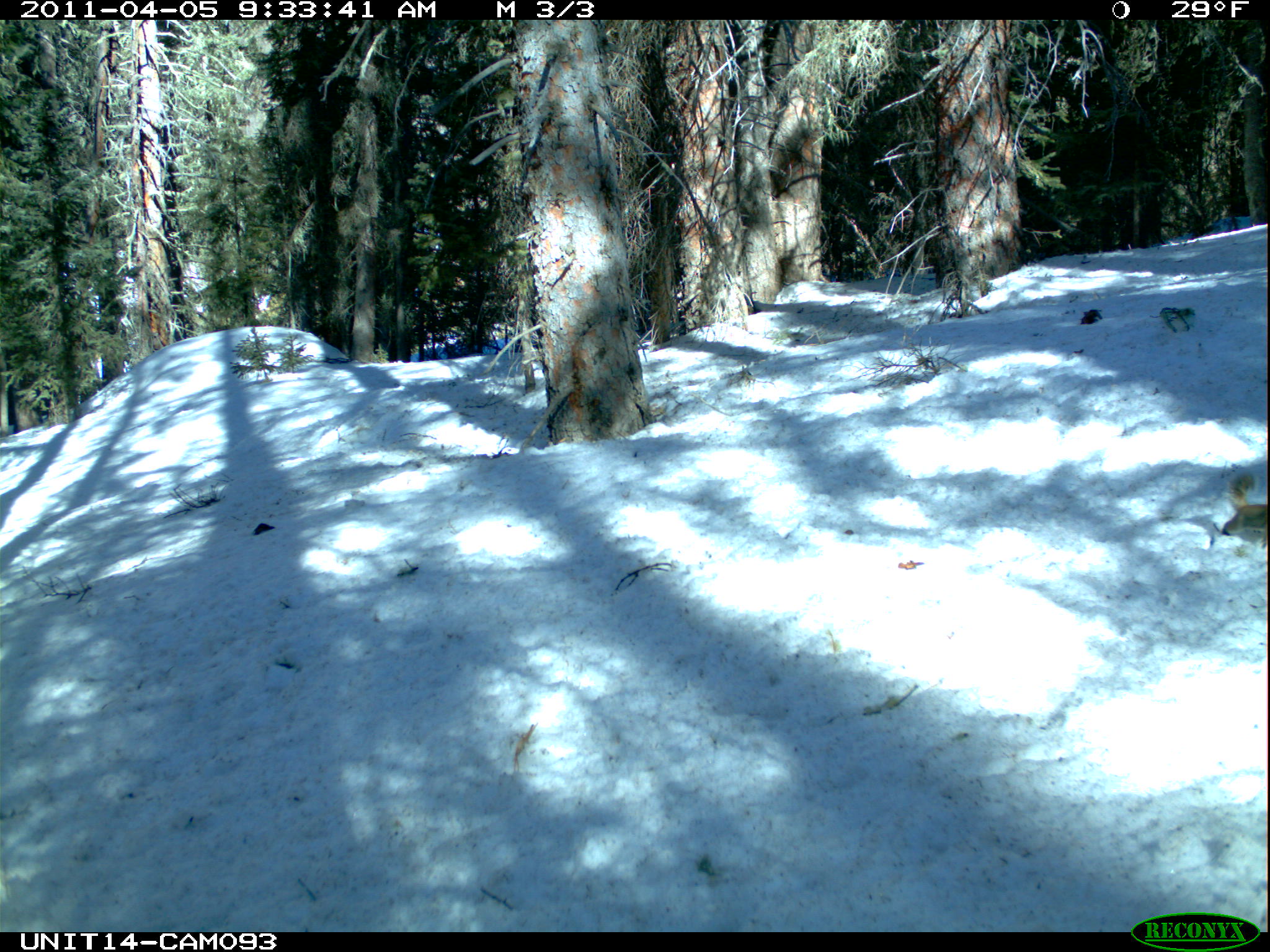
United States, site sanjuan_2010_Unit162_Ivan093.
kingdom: Animalia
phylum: Chordata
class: Mammalia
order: Rodentia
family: Sciuridae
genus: Tamiasciurus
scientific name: Tamiasciurus hudsonicus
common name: american red squirrel